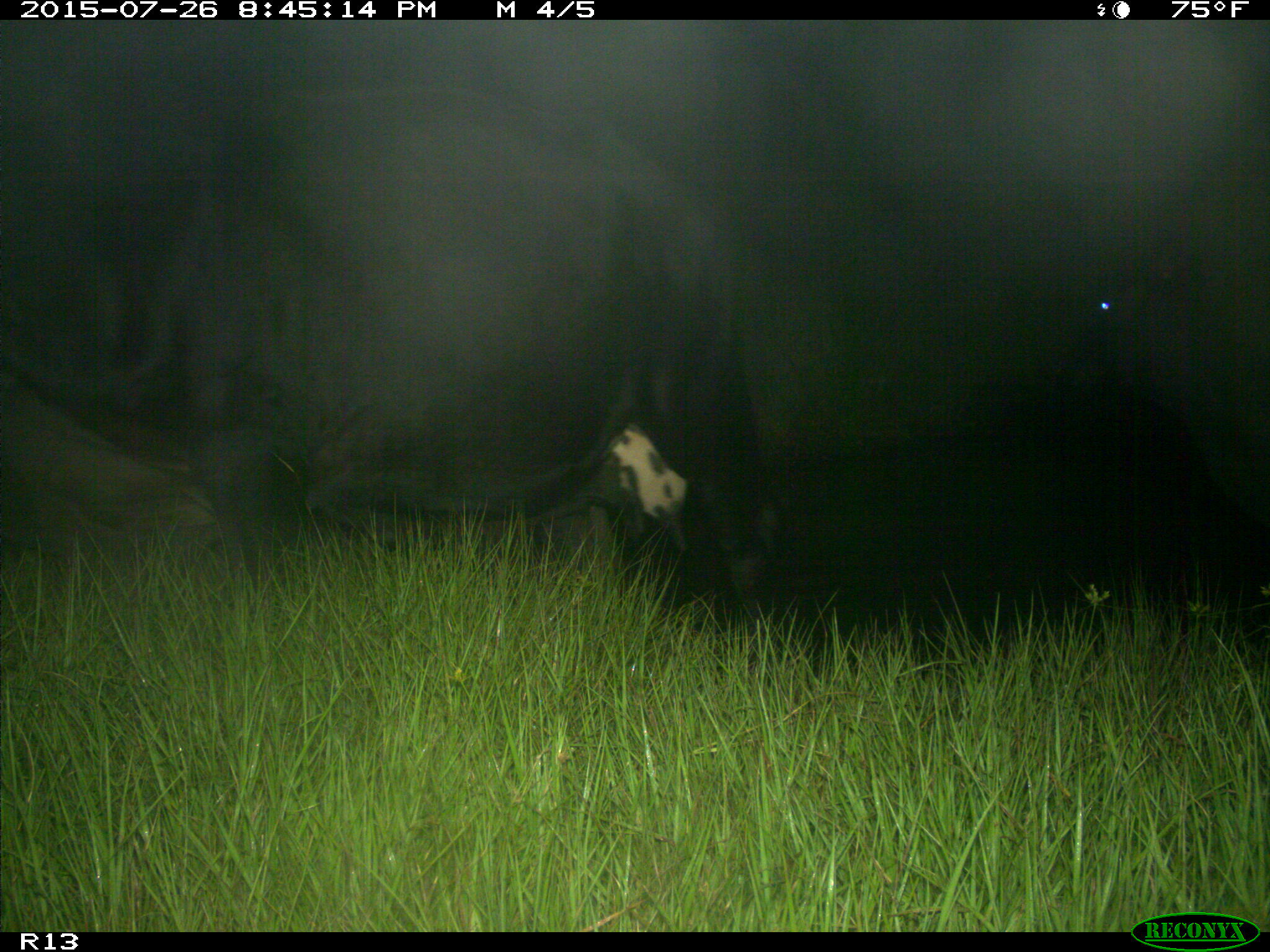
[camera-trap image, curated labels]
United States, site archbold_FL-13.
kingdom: Animalia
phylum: Chordata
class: Mammalia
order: Artiodactyla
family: Bovidae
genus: Bos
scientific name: Bos taurus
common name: domestic cow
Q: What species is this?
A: Bos taurus (domestic cow).